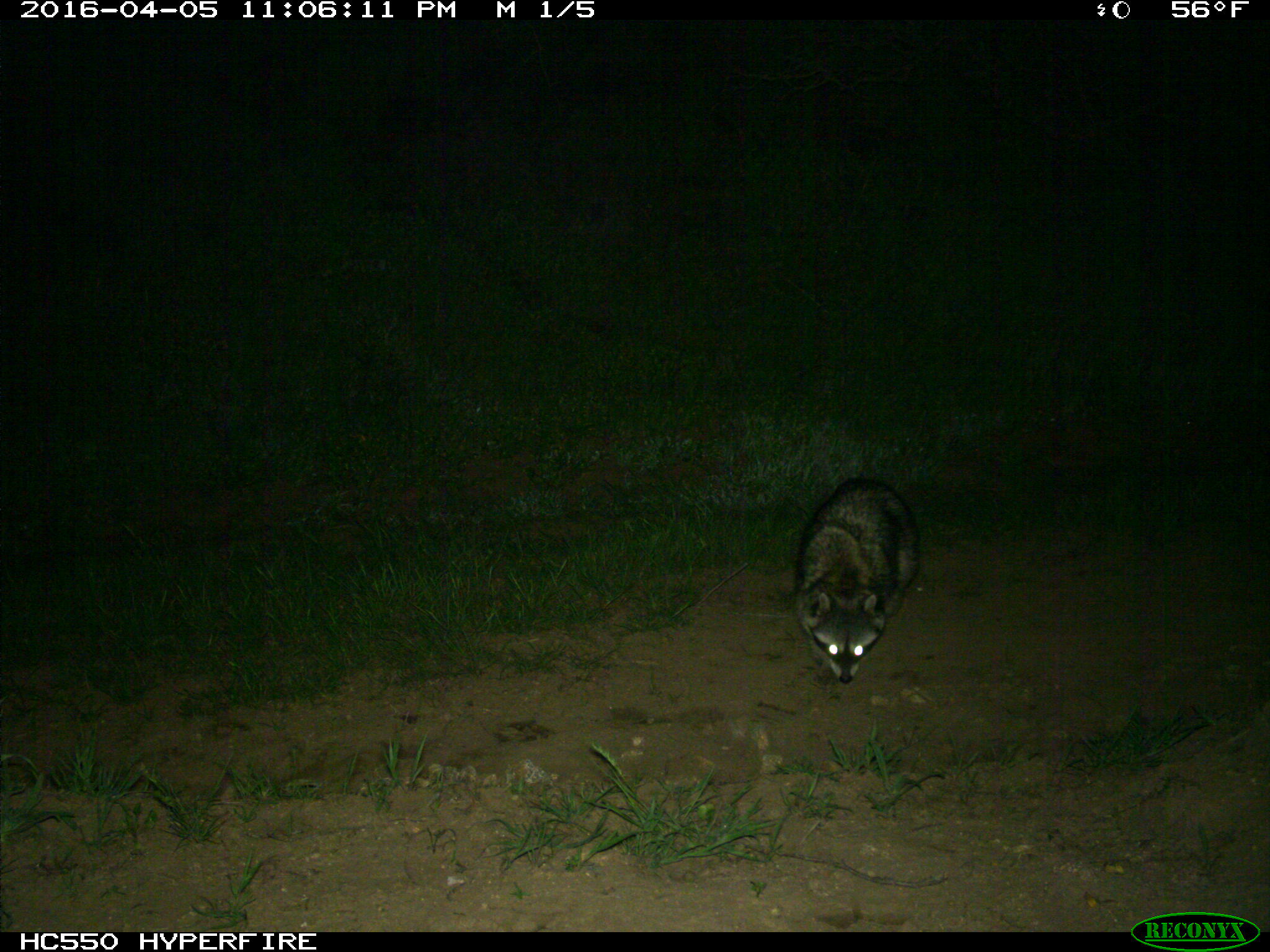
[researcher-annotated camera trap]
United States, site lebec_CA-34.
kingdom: Animalia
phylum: Chordata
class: Mammalia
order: Carnivora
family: Procyonidae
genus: Procyon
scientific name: Procyon lotor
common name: common raccoon